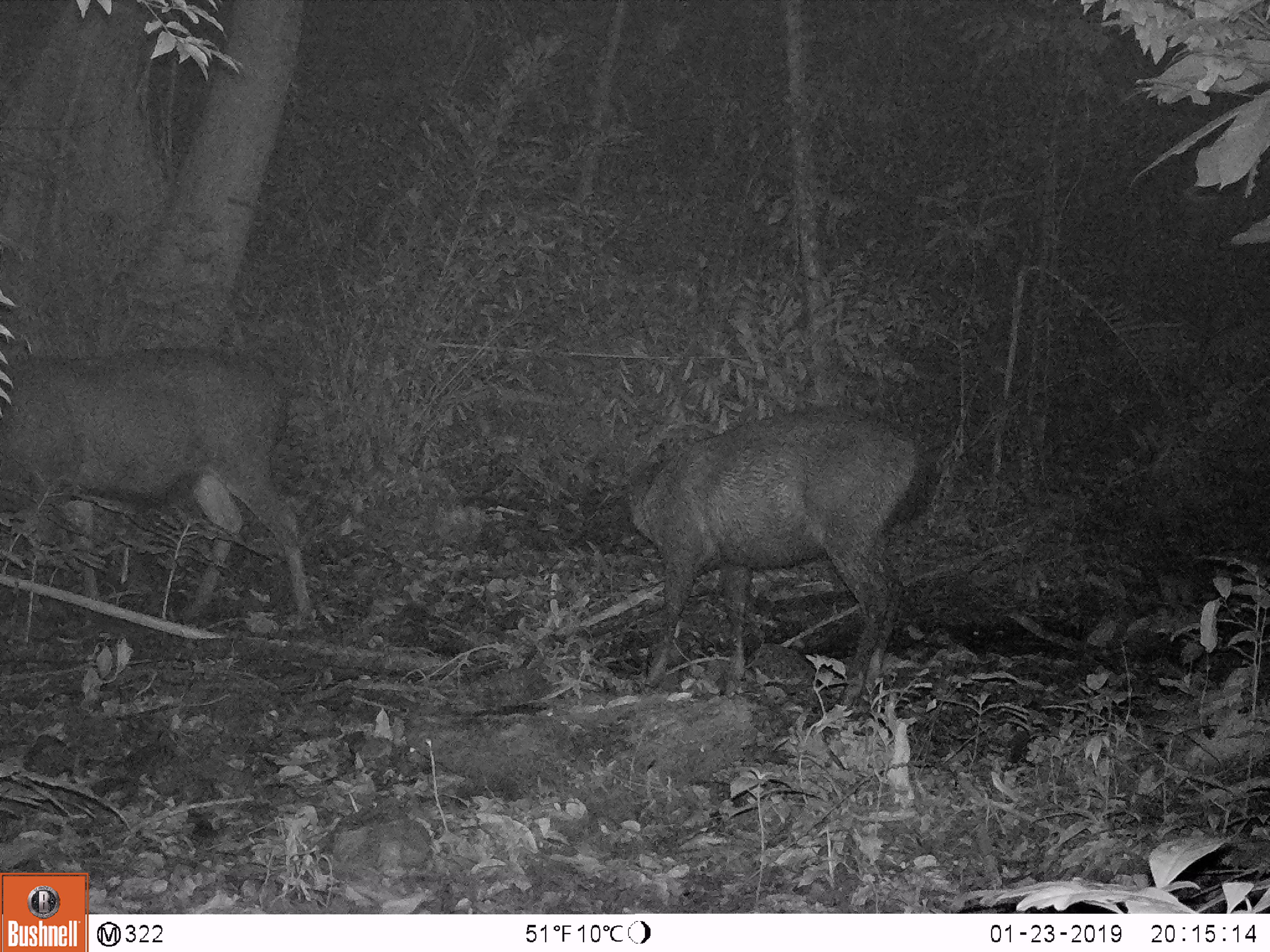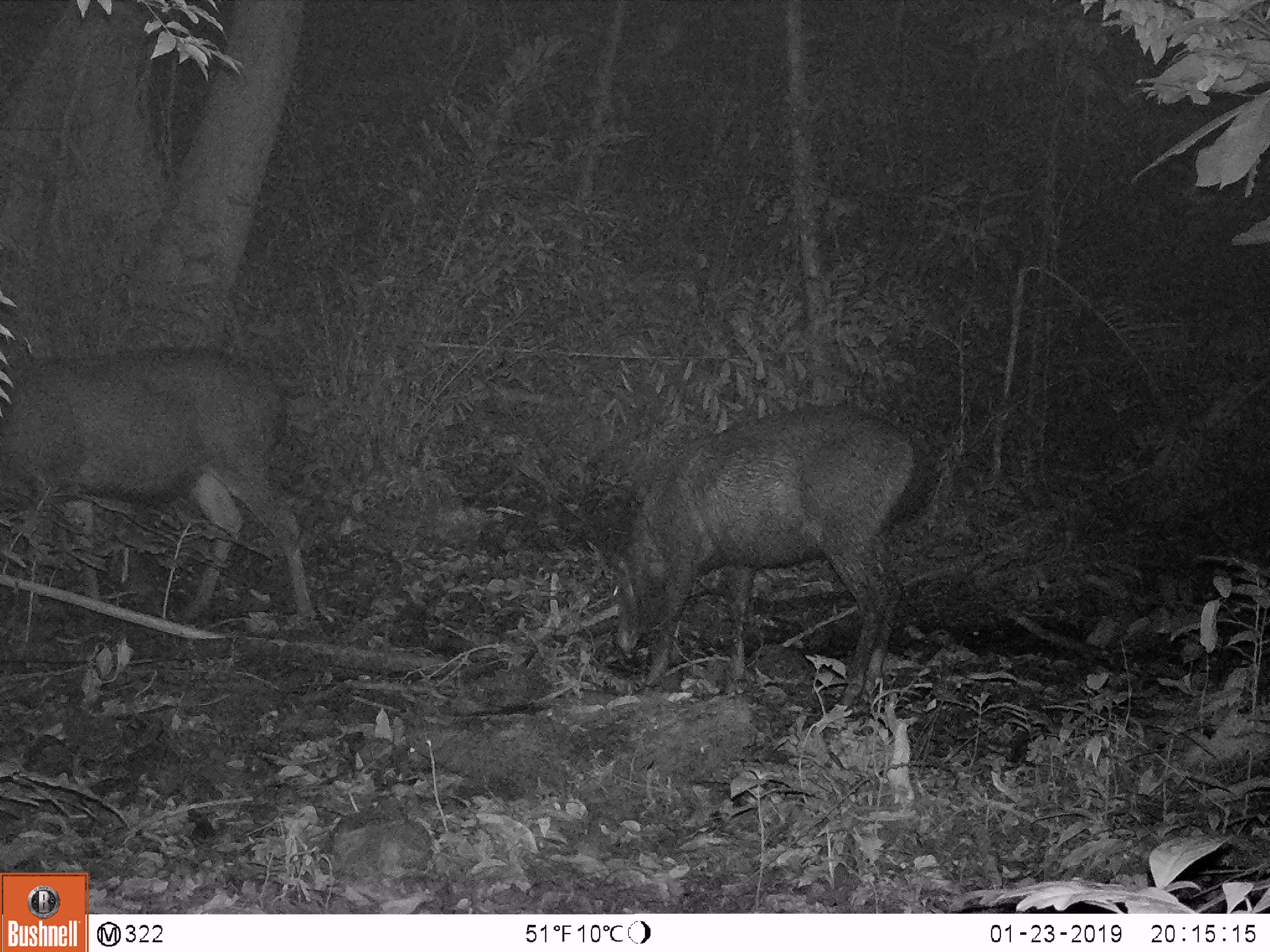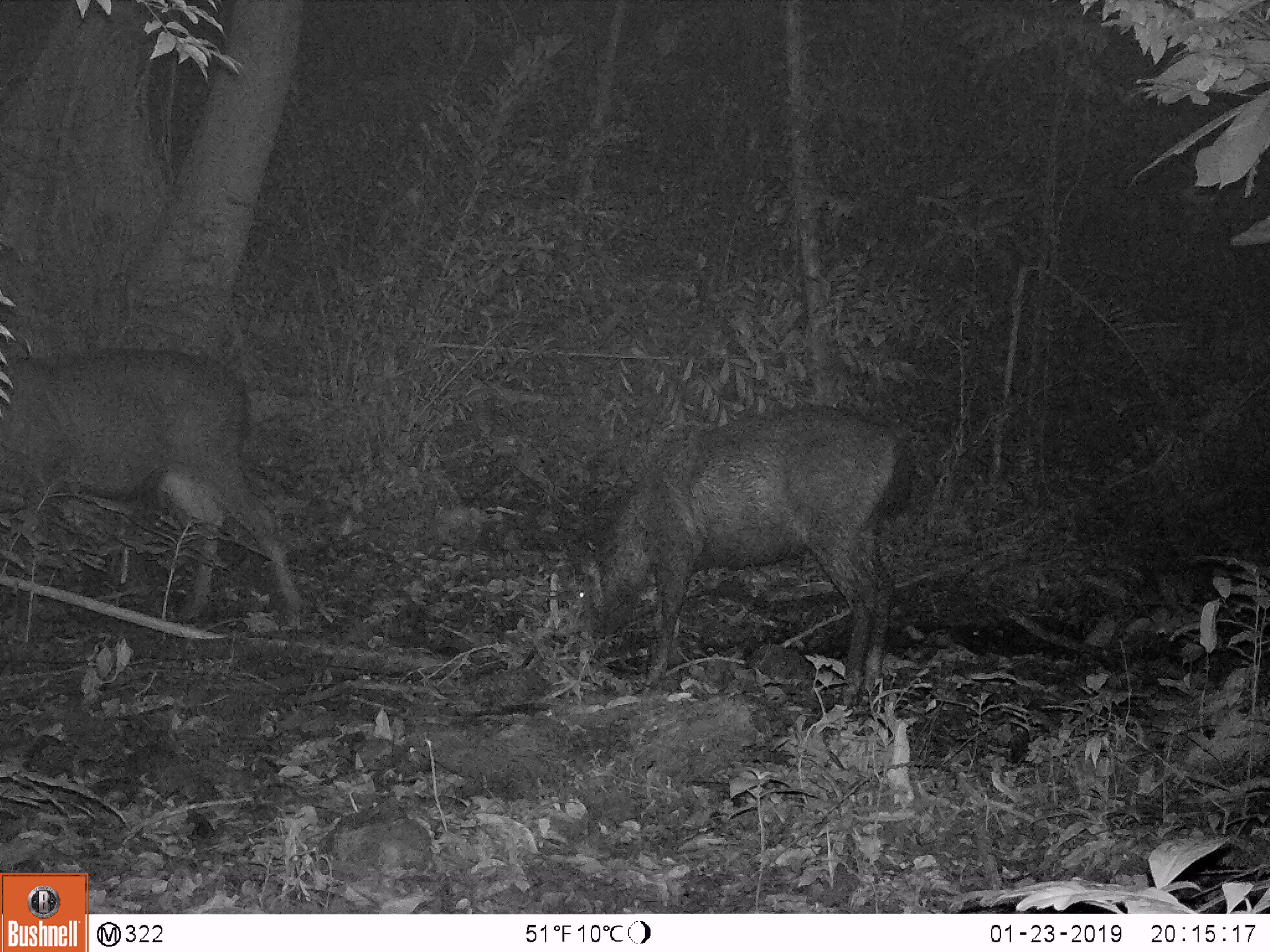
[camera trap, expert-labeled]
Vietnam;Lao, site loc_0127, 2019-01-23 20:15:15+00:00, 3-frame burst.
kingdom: Animalia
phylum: Chordata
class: Mammalia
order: Artiodactyla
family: Cervidae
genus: Rusa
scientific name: Rusa unicolor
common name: sambar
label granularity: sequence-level